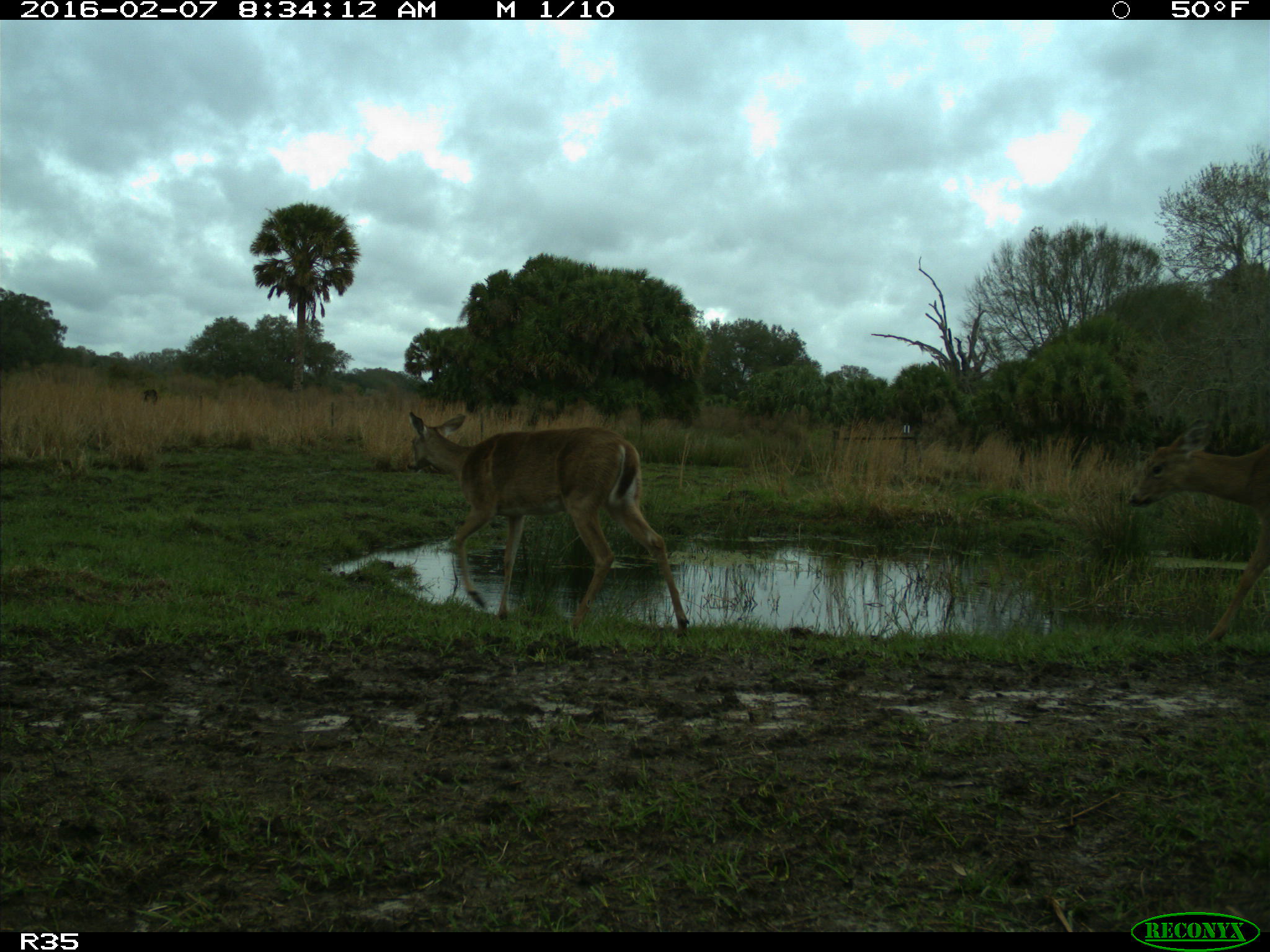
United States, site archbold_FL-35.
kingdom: Animalia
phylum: Chordata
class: Mammalia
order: Artiodactyla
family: Cervidae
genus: Odocoileus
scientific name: Odocoileus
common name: deer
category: unidentified deer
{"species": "unidentified deer (deer) (Odocoileus)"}